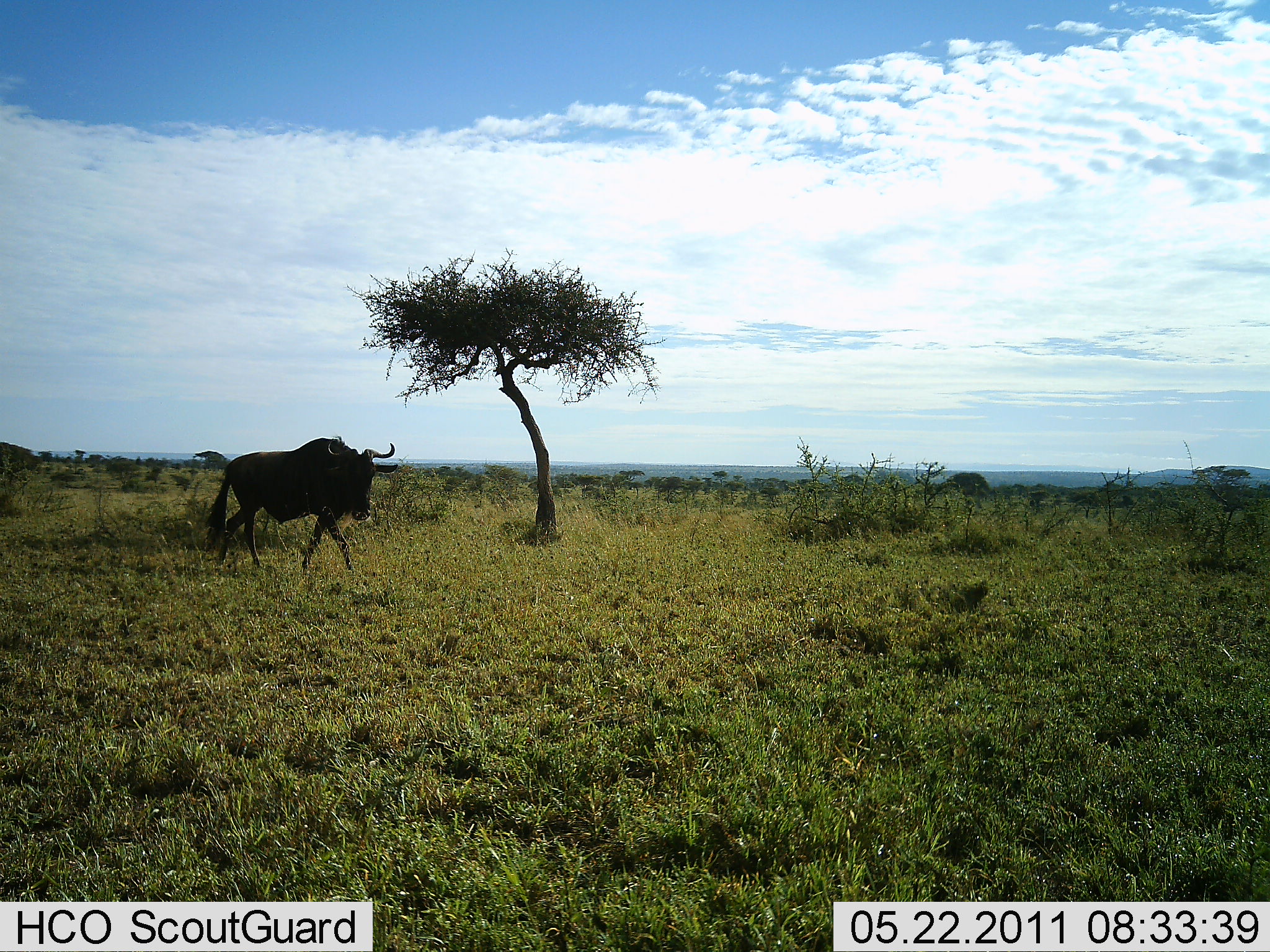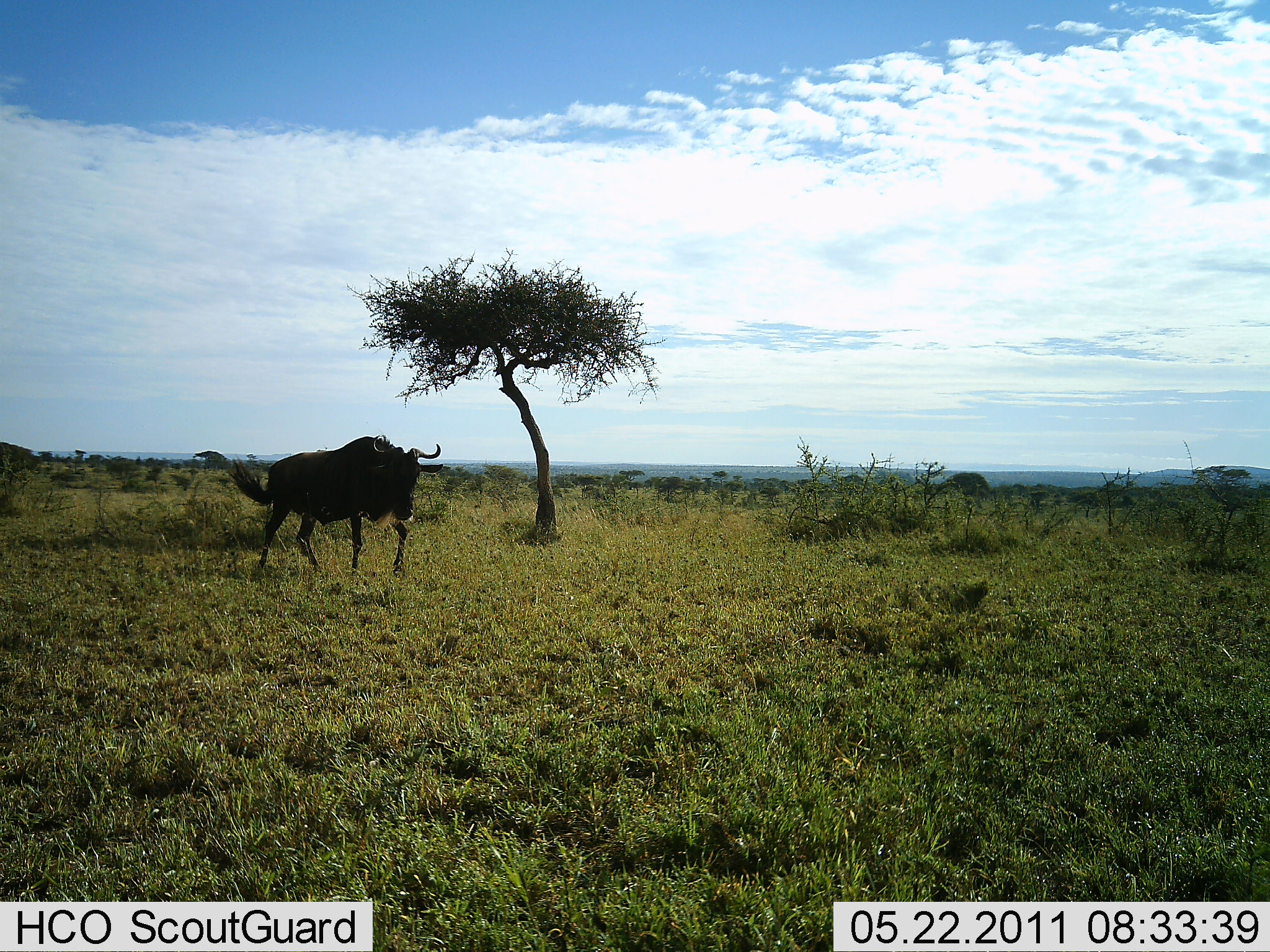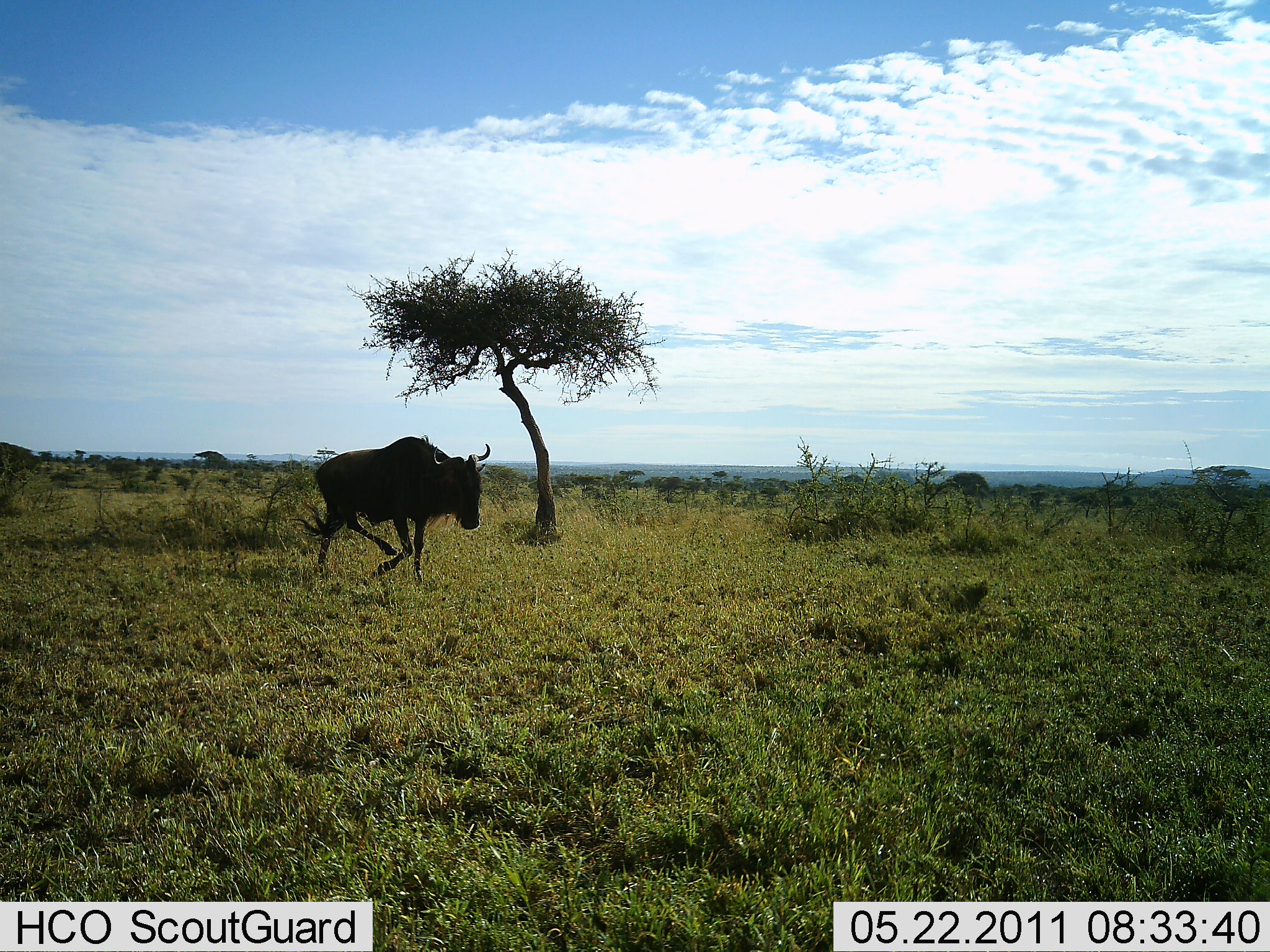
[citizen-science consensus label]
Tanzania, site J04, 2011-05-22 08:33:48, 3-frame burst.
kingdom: Animalia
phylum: Chordata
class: Mammalia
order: Artiodactyla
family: Bovidae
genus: Connochaetes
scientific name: Connochaetes taurinus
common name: blue wildebeest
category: wildebeest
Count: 1.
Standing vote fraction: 0%.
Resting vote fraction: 0%.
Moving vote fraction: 100%.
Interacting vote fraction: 0%.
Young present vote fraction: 0%.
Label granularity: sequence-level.